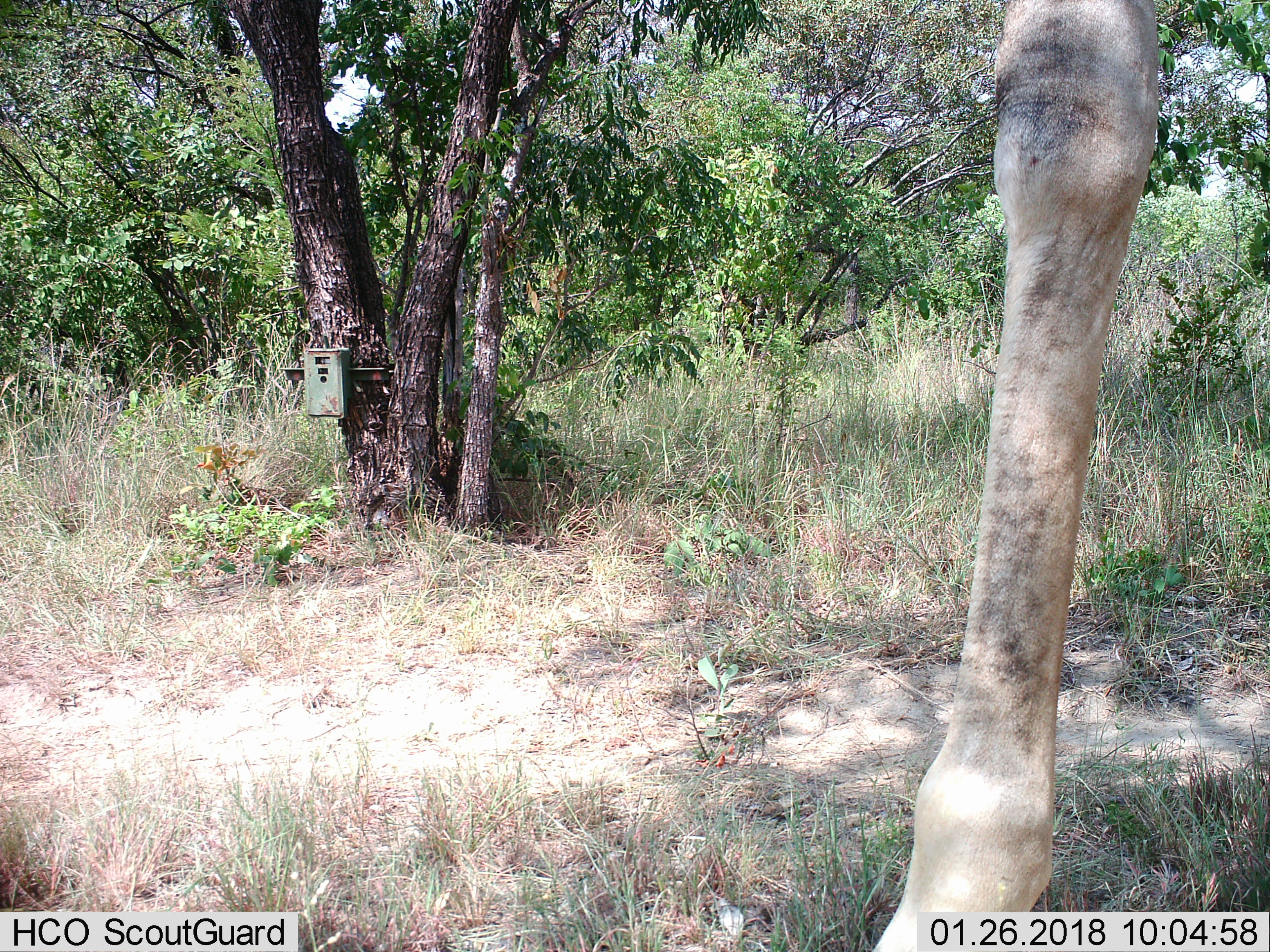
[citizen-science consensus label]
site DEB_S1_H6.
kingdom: Animalia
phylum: Chordata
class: Mammalia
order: Artiodactyla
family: Giraffidae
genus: Giraffa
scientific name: Giraffa camelopardalis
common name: giraffe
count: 1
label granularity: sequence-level